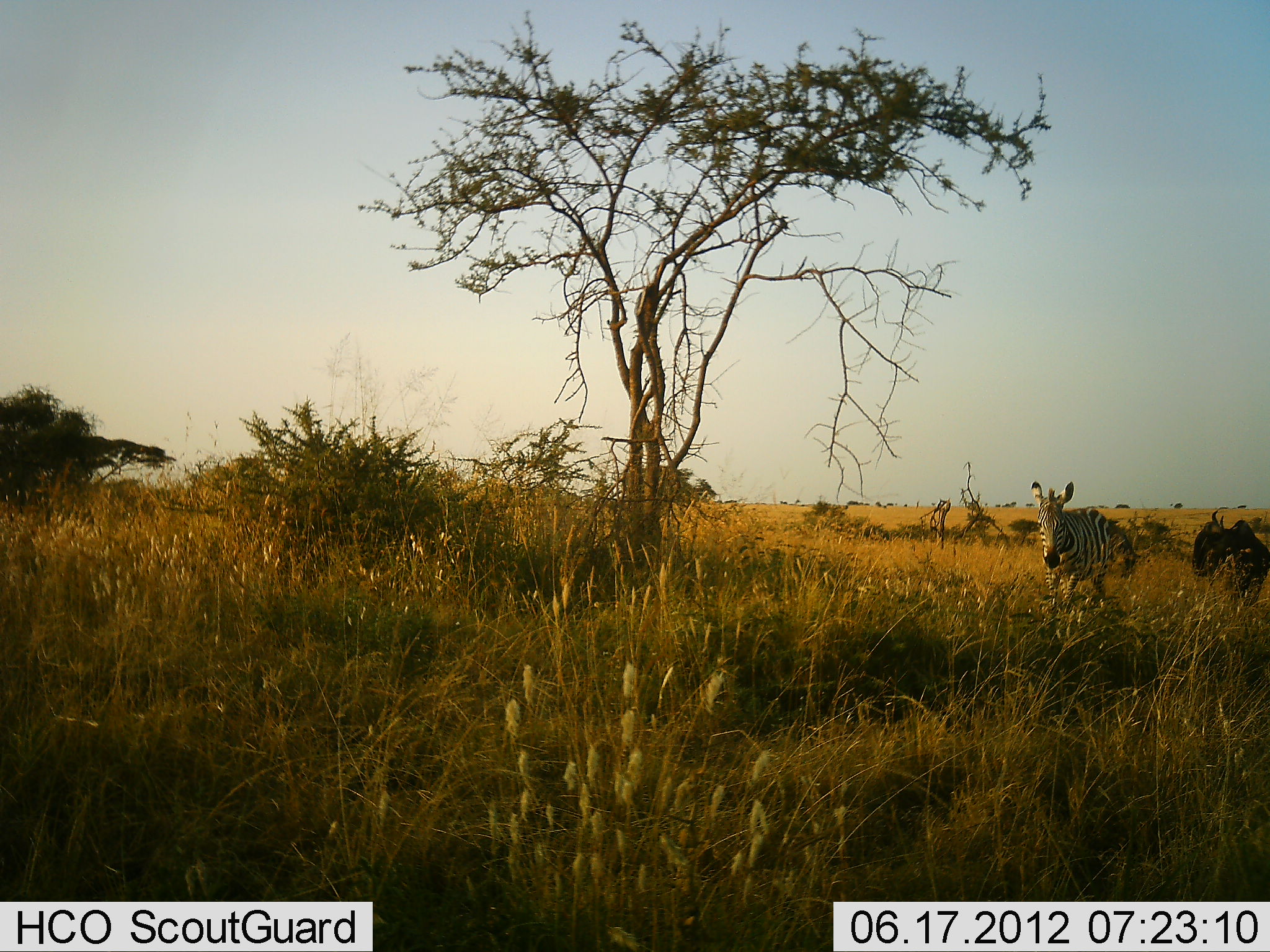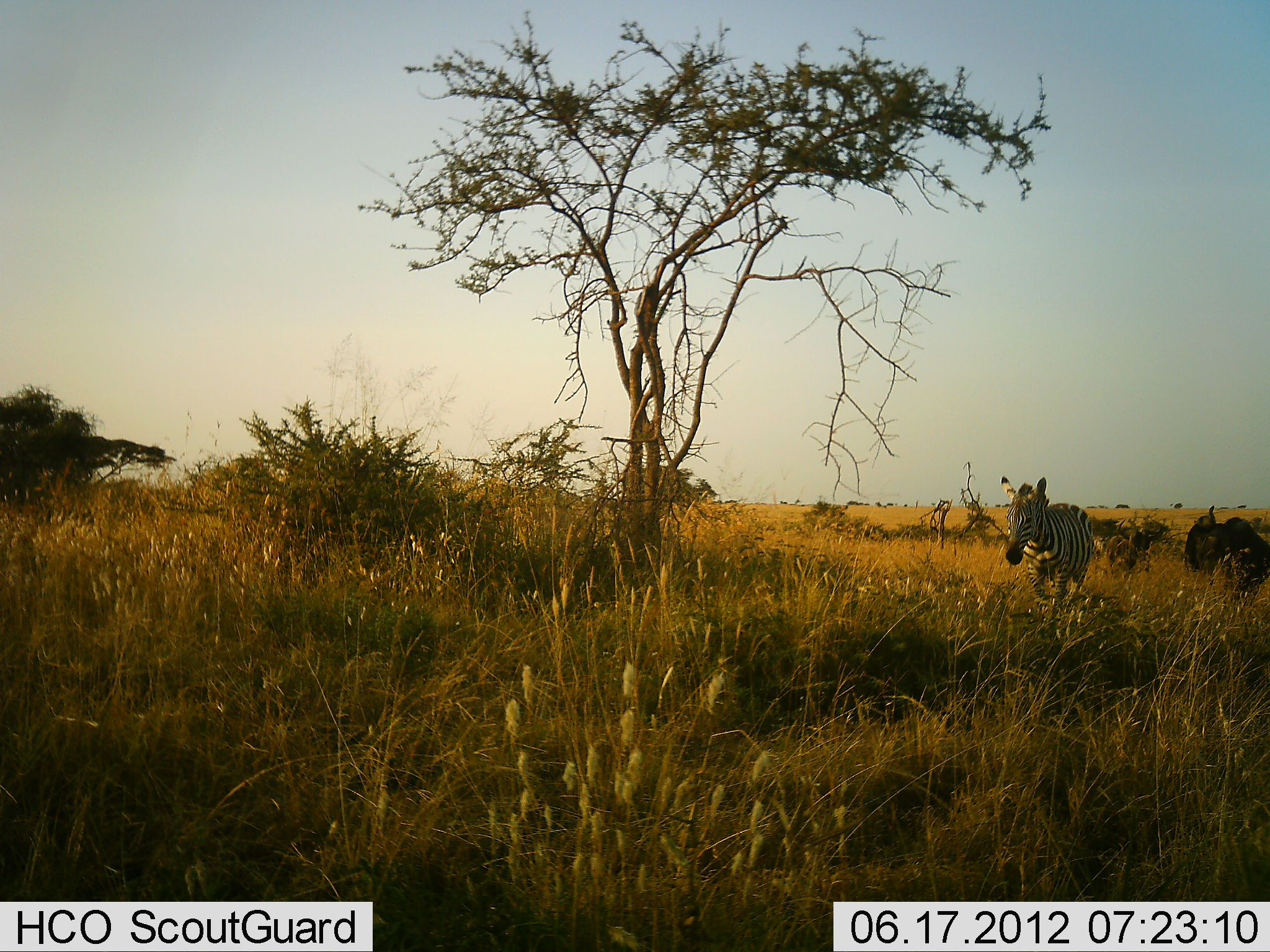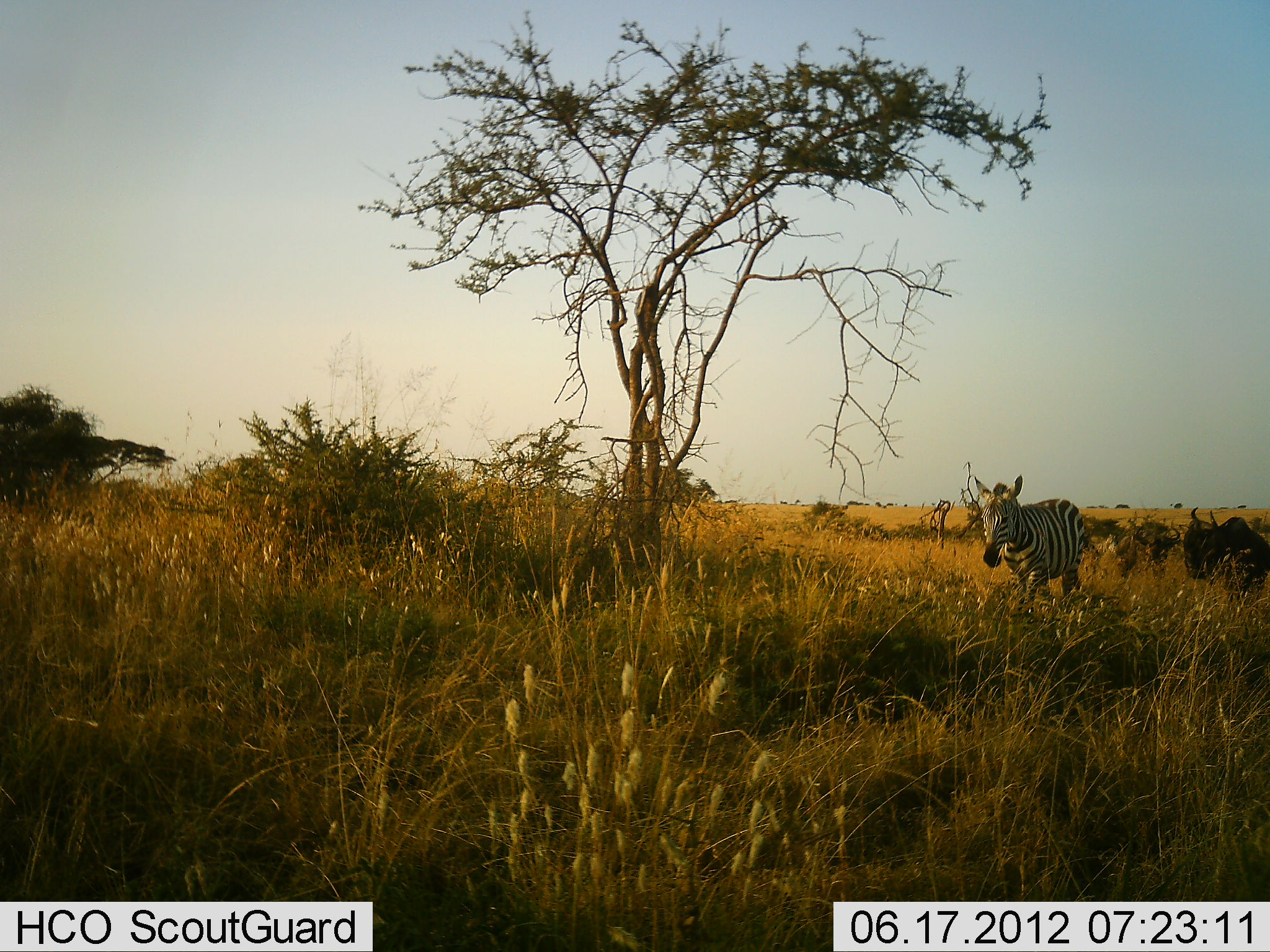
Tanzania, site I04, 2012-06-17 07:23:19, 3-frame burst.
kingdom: Animalia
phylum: Chordata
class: Mammalia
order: Artiodactyla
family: Bovidae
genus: Connochaetes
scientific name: Connochaetes taurinus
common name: blue wildebeest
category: wildebeest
Wildebeest (blue wildebeest) (Connochaetes taurinus), count 2. Behavior (volunteer vote fractions): standing 20%, resting 0%, moving 80%, interacting 0%. Young present (vote fraction): 0%. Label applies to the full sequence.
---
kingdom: Animalia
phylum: Chordata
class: Mammalia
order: Perissodactyla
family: Equidae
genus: Equus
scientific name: Equus quagga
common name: plains zebra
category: zebra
Zebra (plains zebra) (Equus quagga), count 1. Behavior (volunteer vote fractions): standing 0%, resting 0%, moving 100%, interacting 0%. Young present (vote fraction): 0%. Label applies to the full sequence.